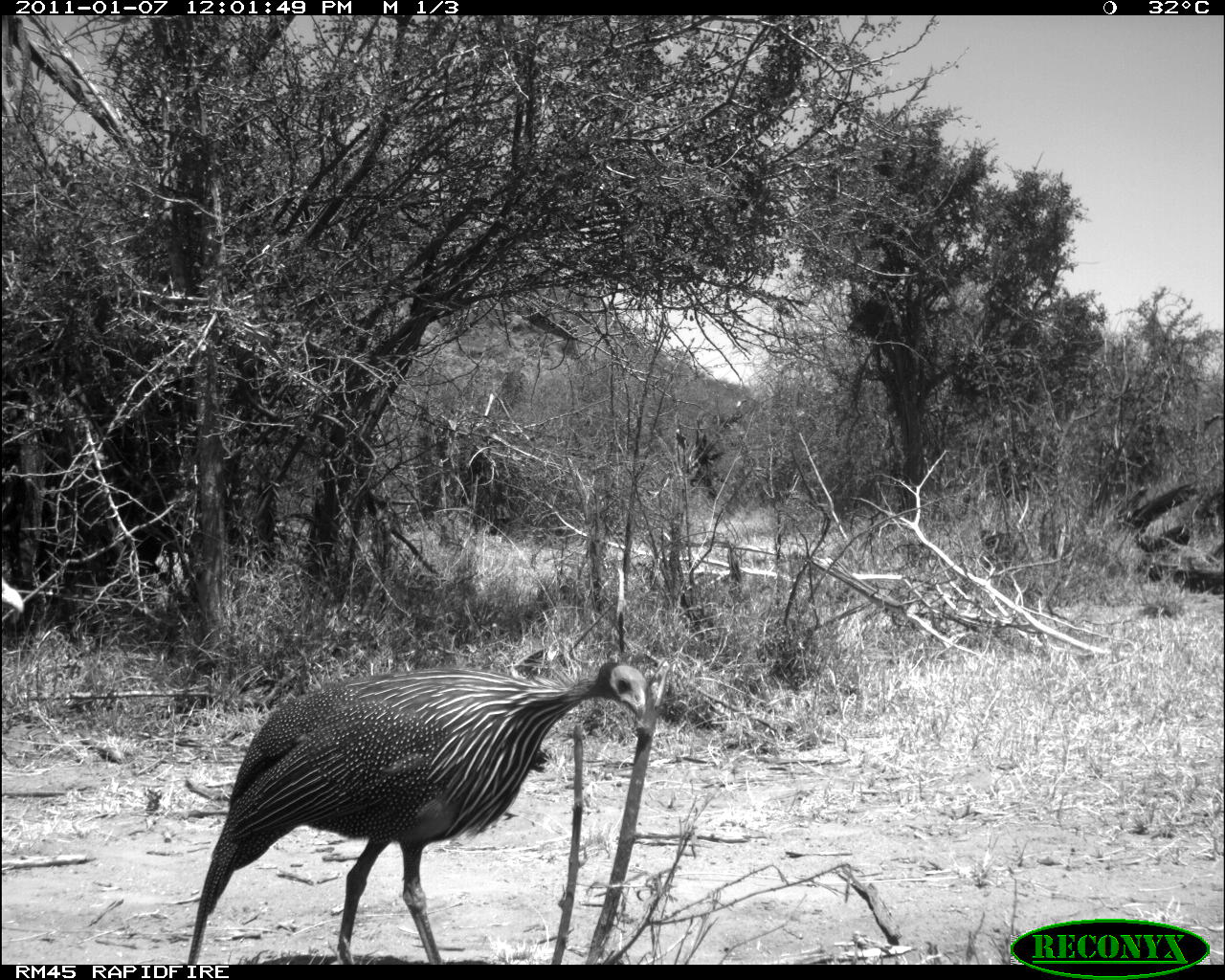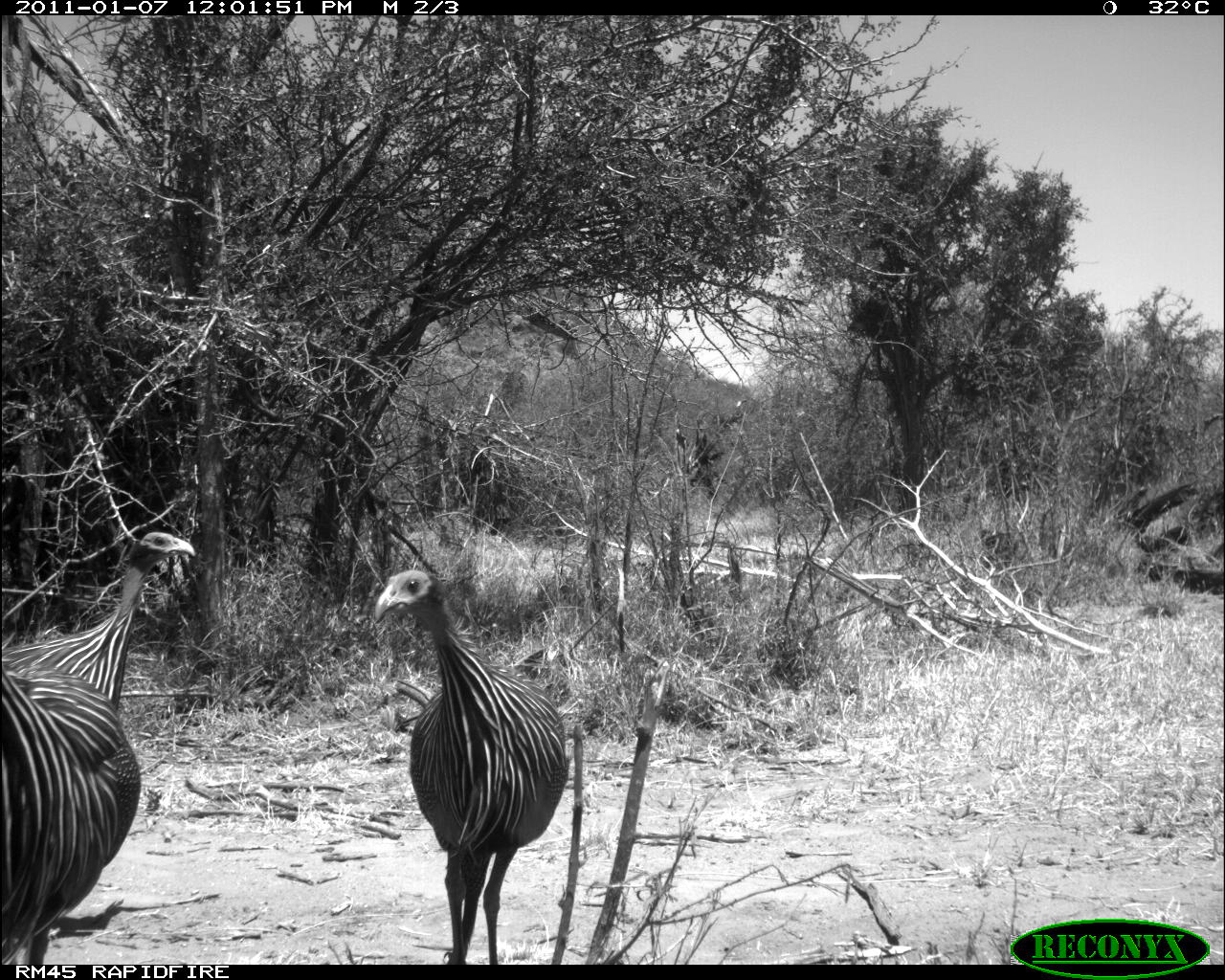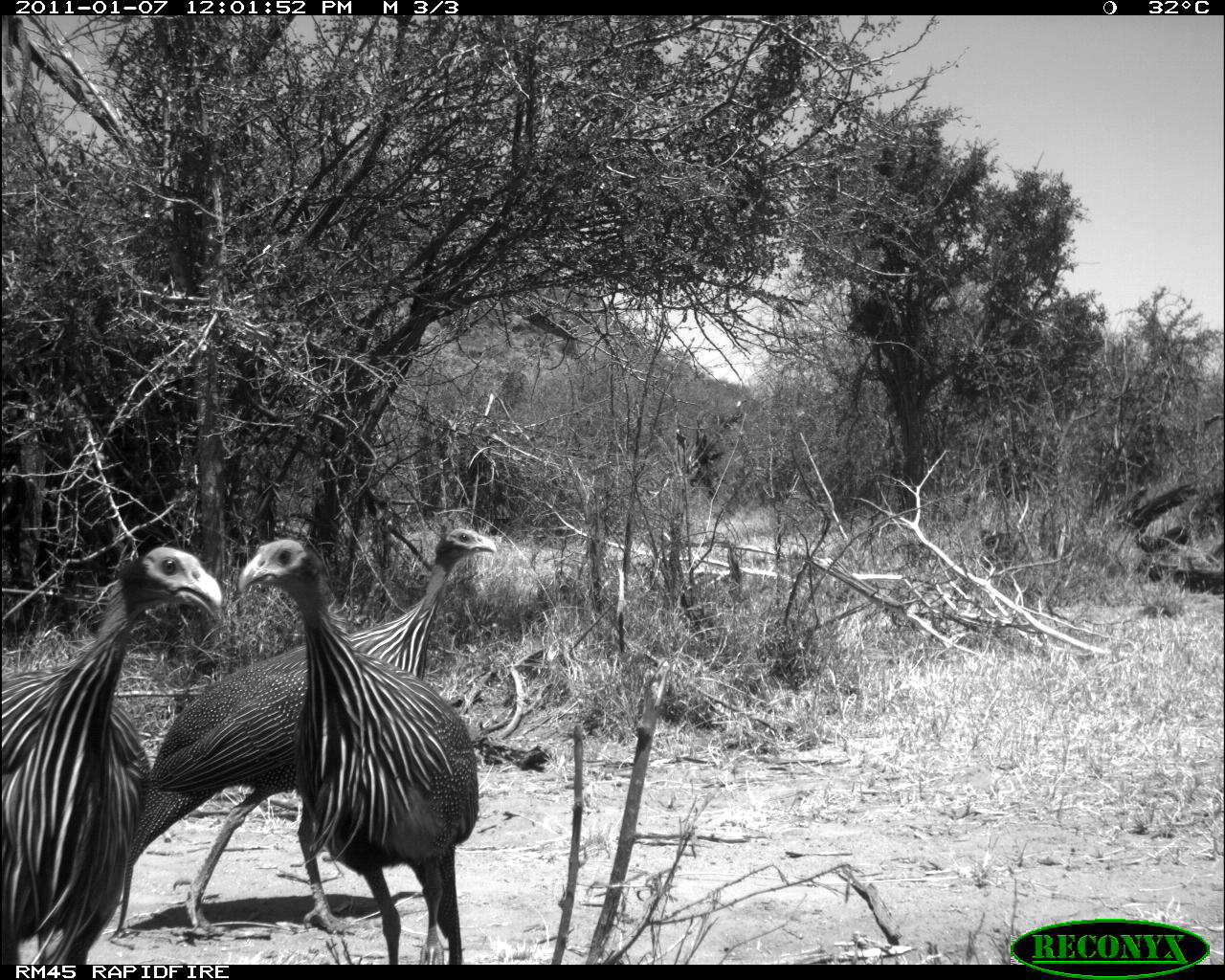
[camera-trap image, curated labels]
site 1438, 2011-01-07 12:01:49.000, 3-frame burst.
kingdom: Animalia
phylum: Chordata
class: Aves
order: Galliformes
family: Numididae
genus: Acryllium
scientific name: Acryllium vulturinum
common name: vulturine guineafowl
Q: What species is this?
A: Acryllium vulturinum (vulturine guineafowl).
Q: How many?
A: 1.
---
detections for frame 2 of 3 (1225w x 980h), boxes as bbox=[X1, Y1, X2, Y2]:
acryllium vulturinum: bbox=[369, 566, 571, 962]; bbox=[1, 671, 142, 957]; bbox=[0, 527, 197, 705]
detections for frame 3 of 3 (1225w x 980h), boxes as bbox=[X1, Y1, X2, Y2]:
acryllium vulturinum: bbox=[98, 522, 498, 933]; bbox=[232, 534, 482, 963]; bbox=[0, 539, 224, 965]